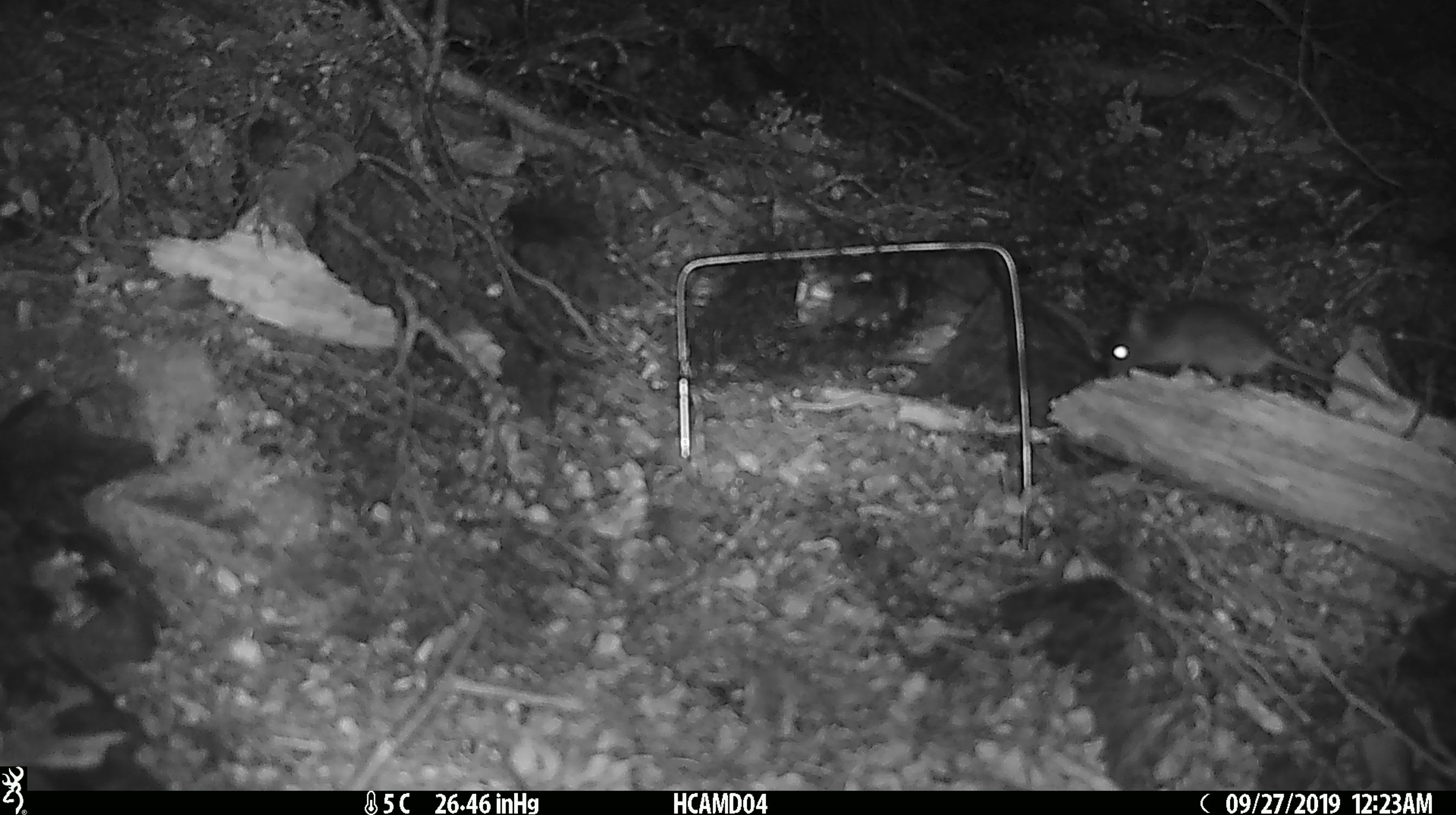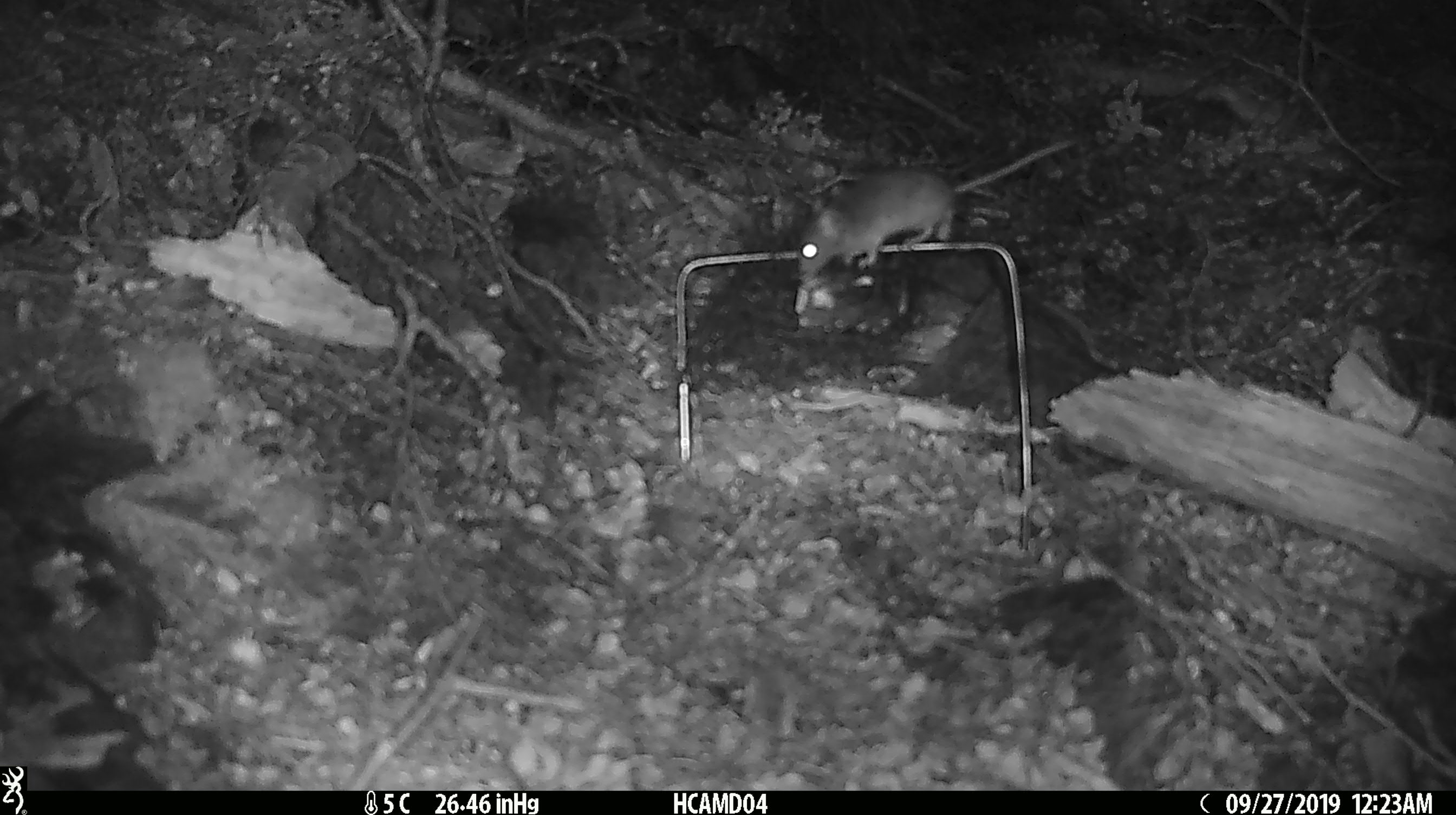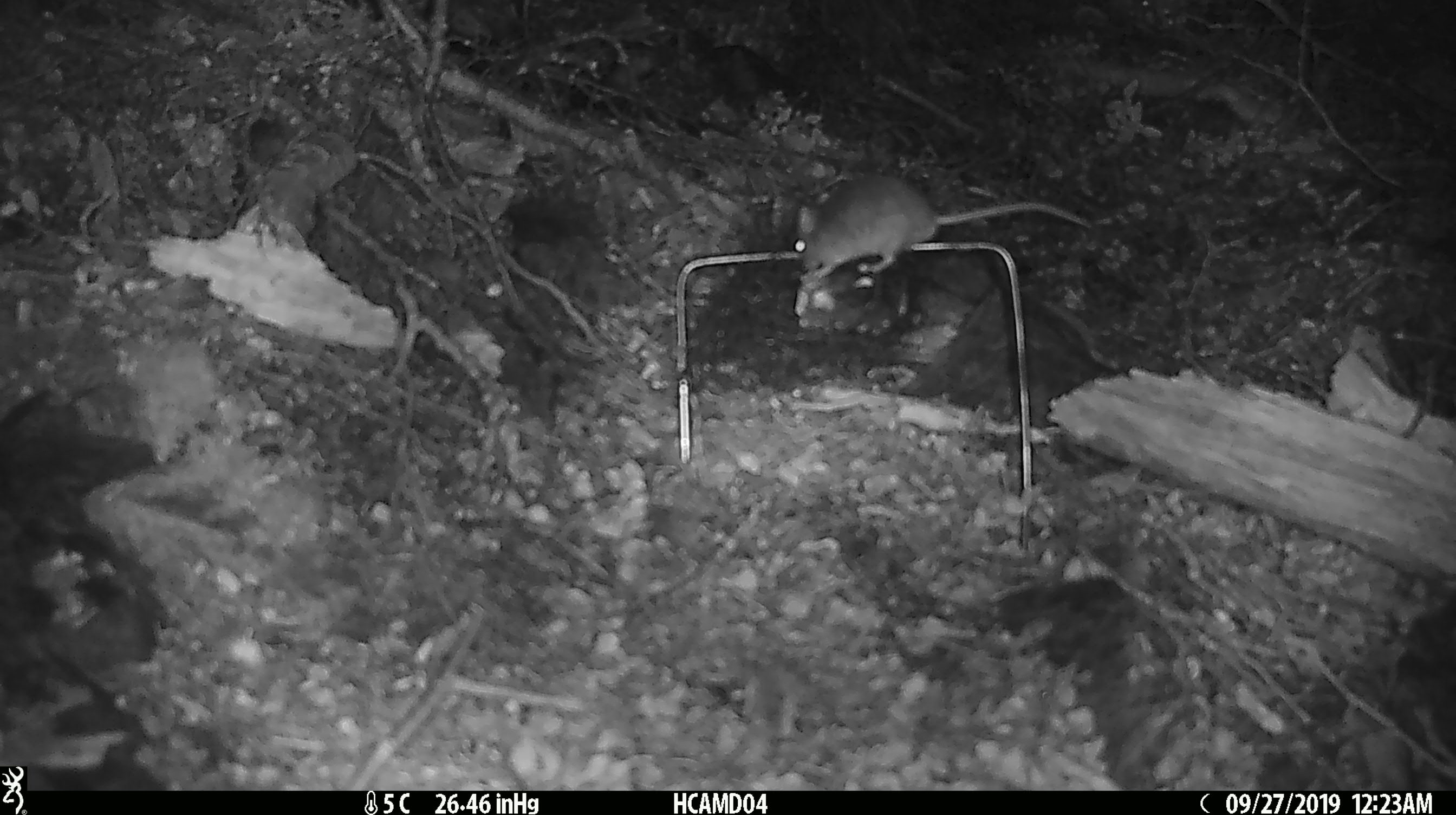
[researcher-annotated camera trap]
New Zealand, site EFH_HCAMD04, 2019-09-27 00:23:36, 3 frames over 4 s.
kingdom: Animalia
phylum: Chordata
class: Mammalia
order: Rodentia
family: Muridae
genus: Mus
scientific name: Mus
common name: mouse